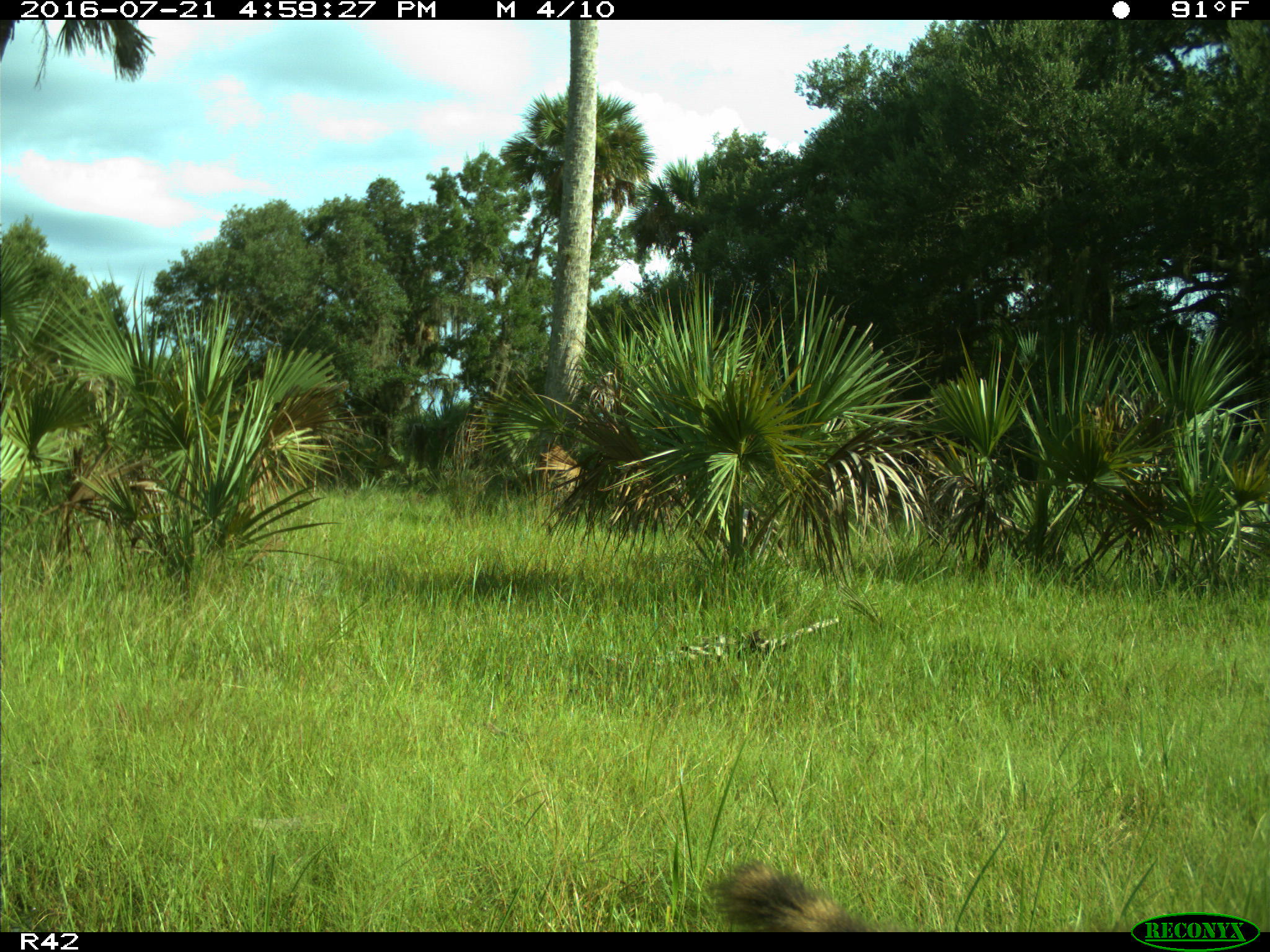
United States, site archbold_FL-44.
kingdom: Animalia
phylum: Chordata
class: Mammalia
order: Carnivora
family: Procyonidae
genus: Procyon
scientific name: Procyon lotor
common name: common raccoon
Procyon lotor (common raccoon).